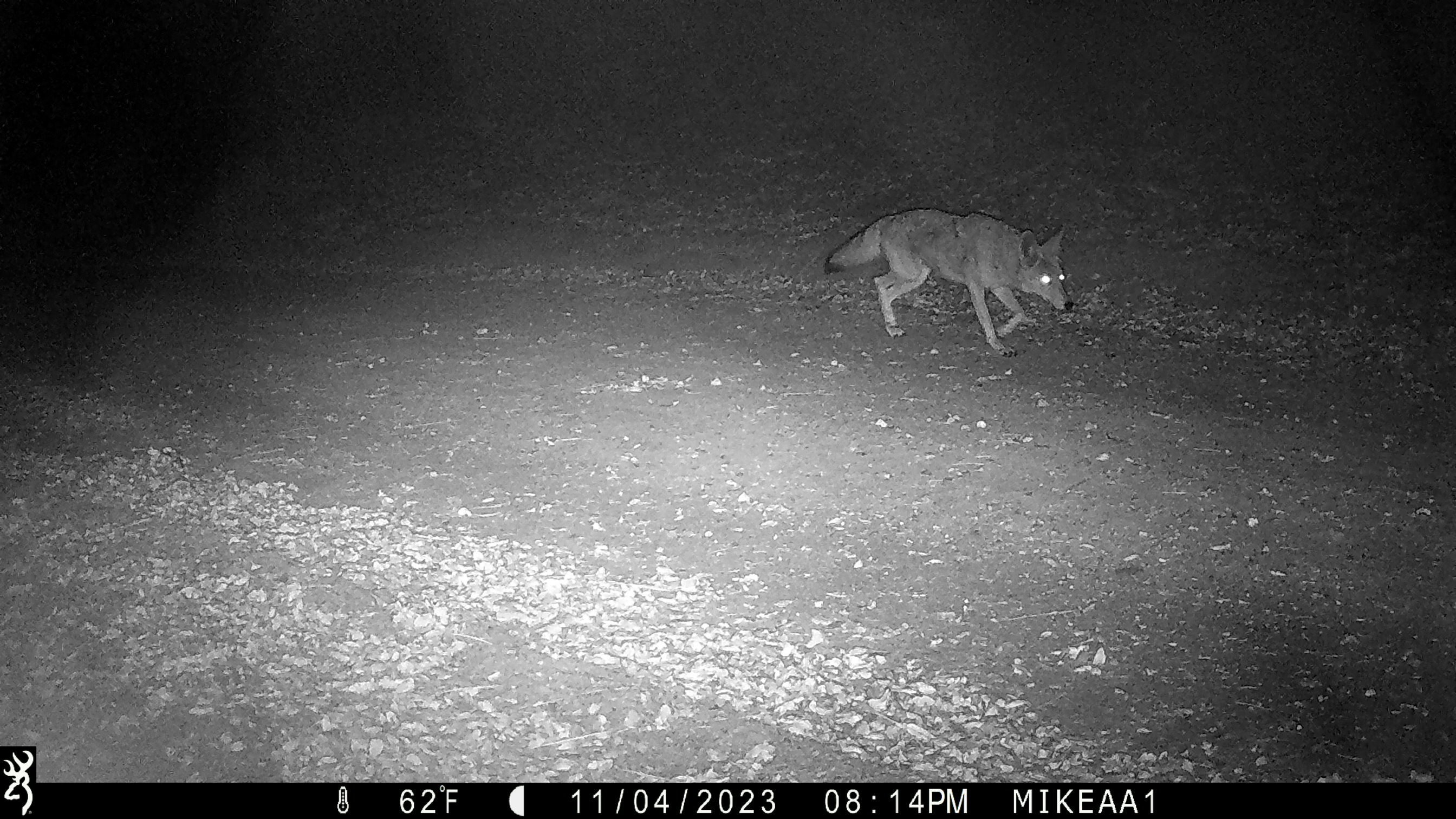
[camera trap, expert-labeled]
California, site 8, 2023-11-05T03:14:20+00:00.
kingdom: Animalia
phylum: Chordata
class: Mammalia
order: Carnivora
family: Canidae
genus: Canis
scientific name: Canis latrans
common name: coyote